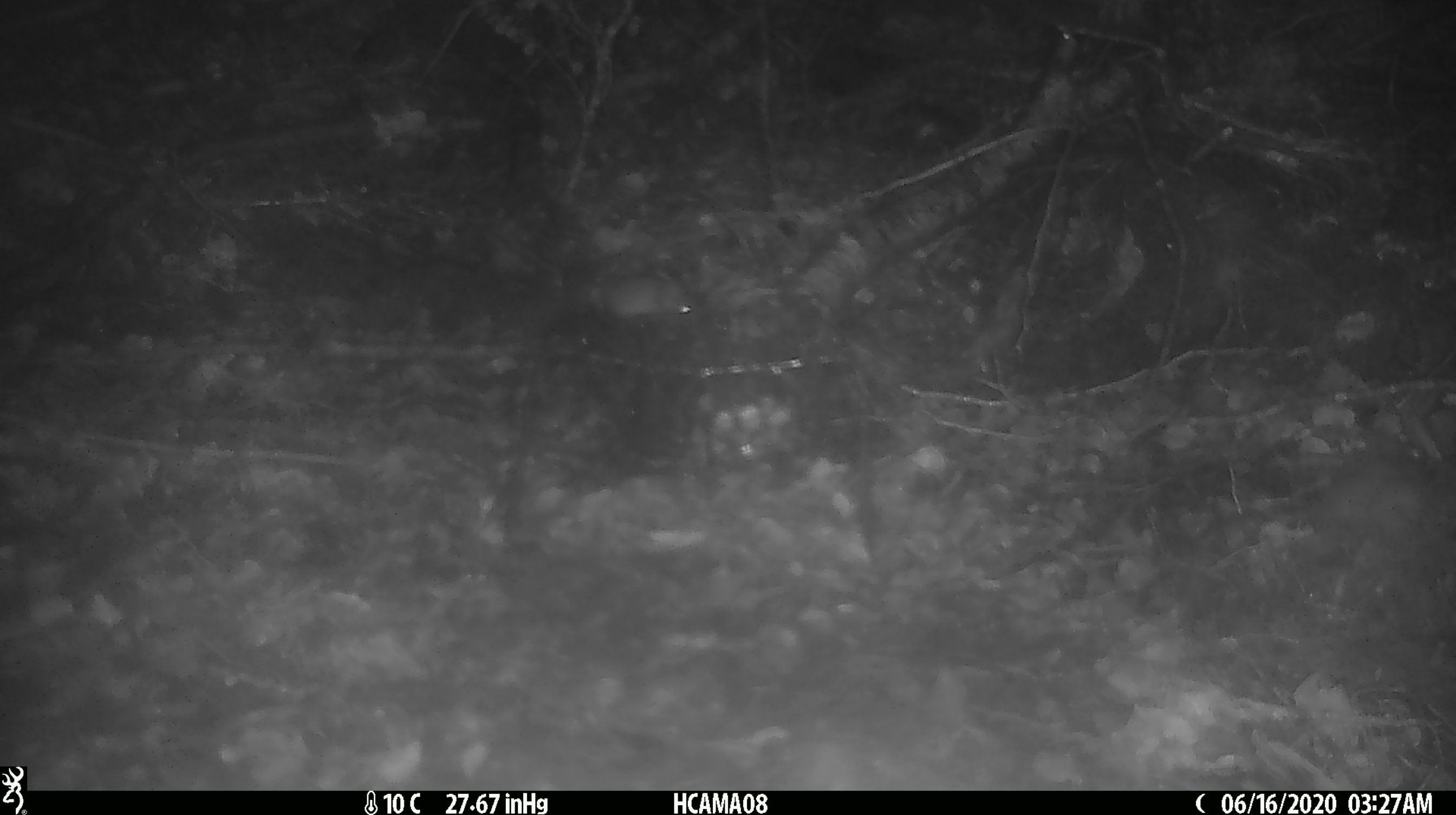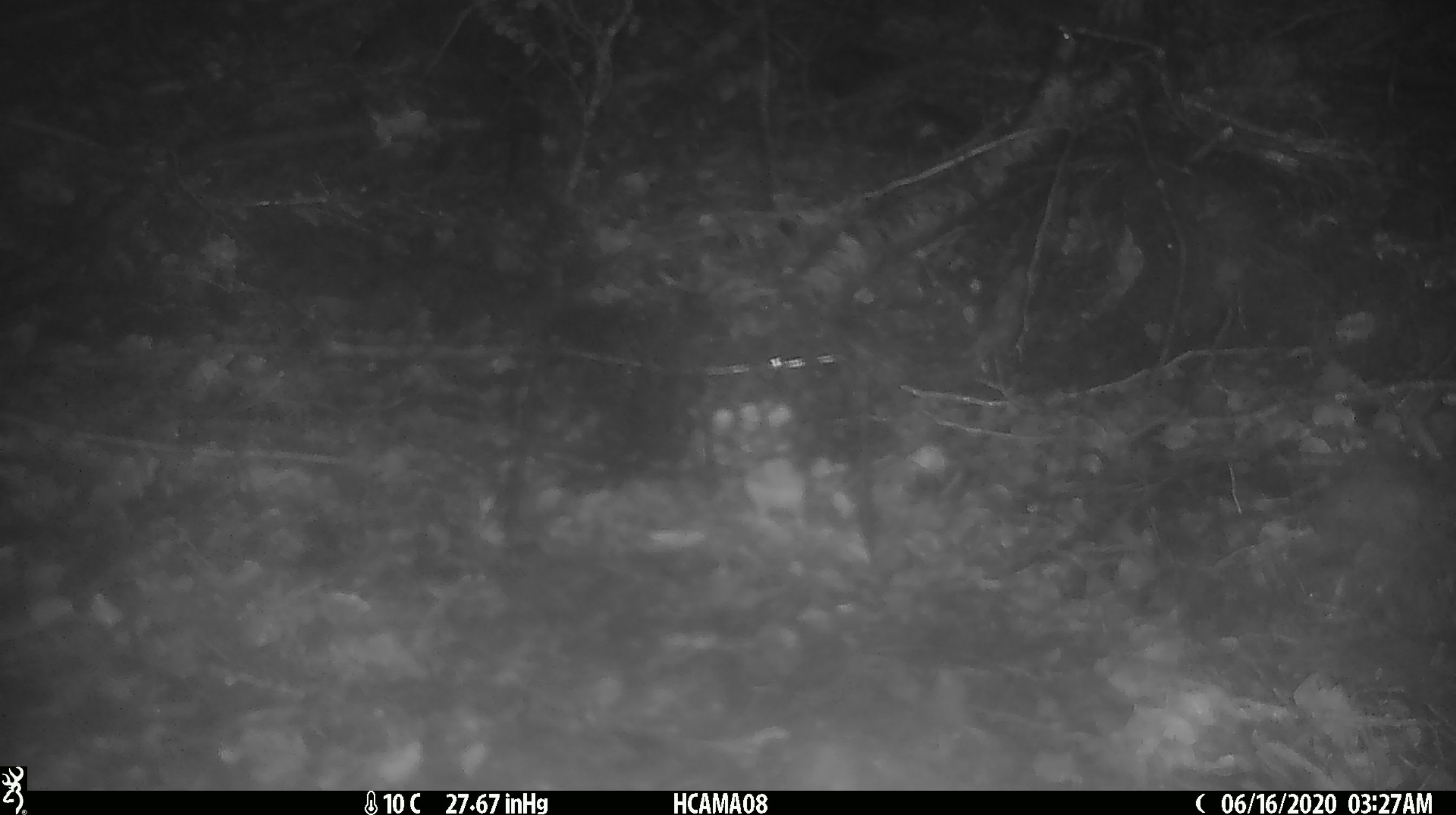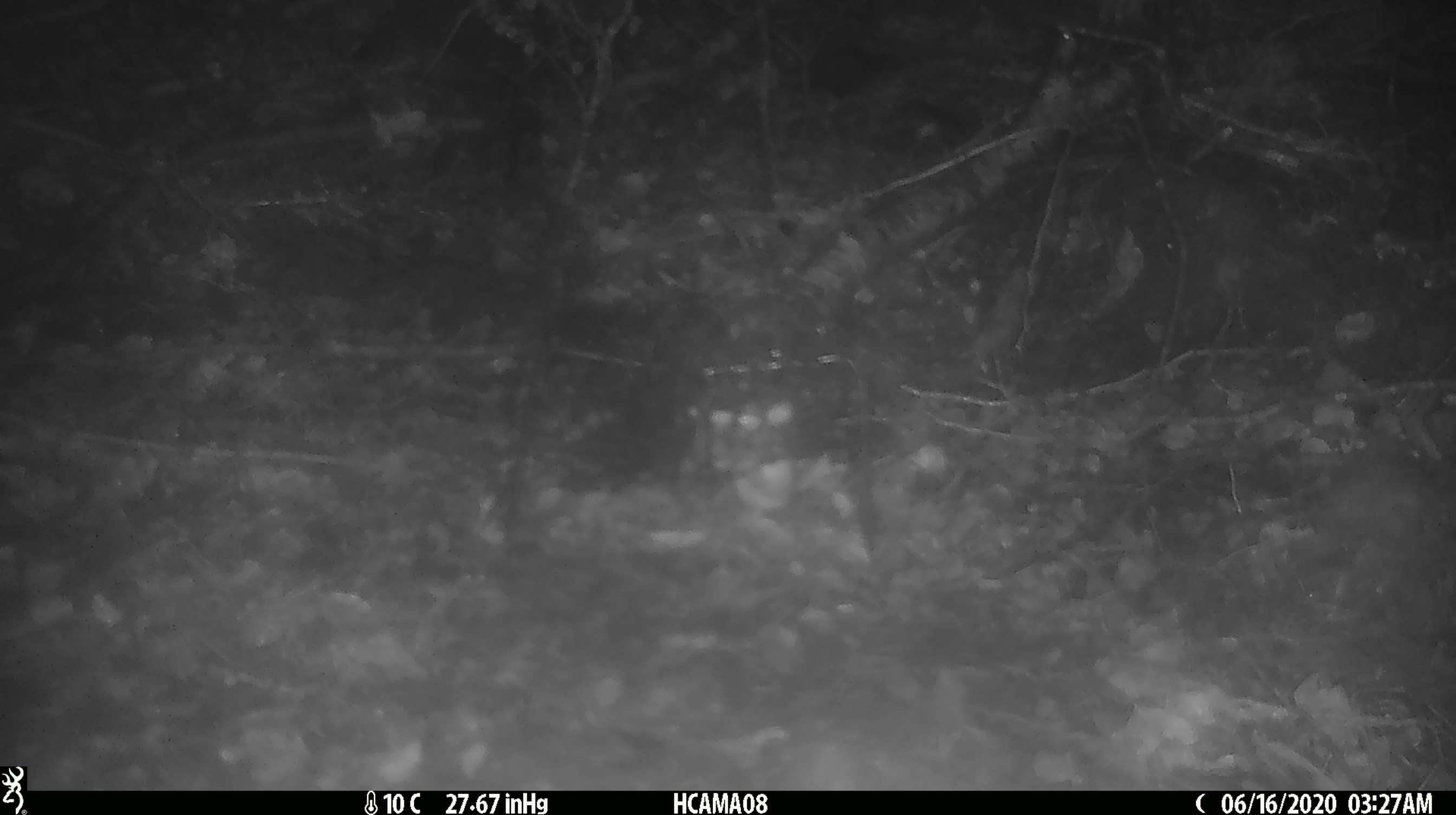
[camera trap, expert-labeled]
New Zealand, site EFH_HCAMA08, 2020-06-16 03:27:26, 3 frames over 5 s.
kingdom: Animalia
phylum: Chordata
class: Mammalia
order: Rodentia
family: Muridae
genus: Mus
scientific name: Mus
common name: mouse